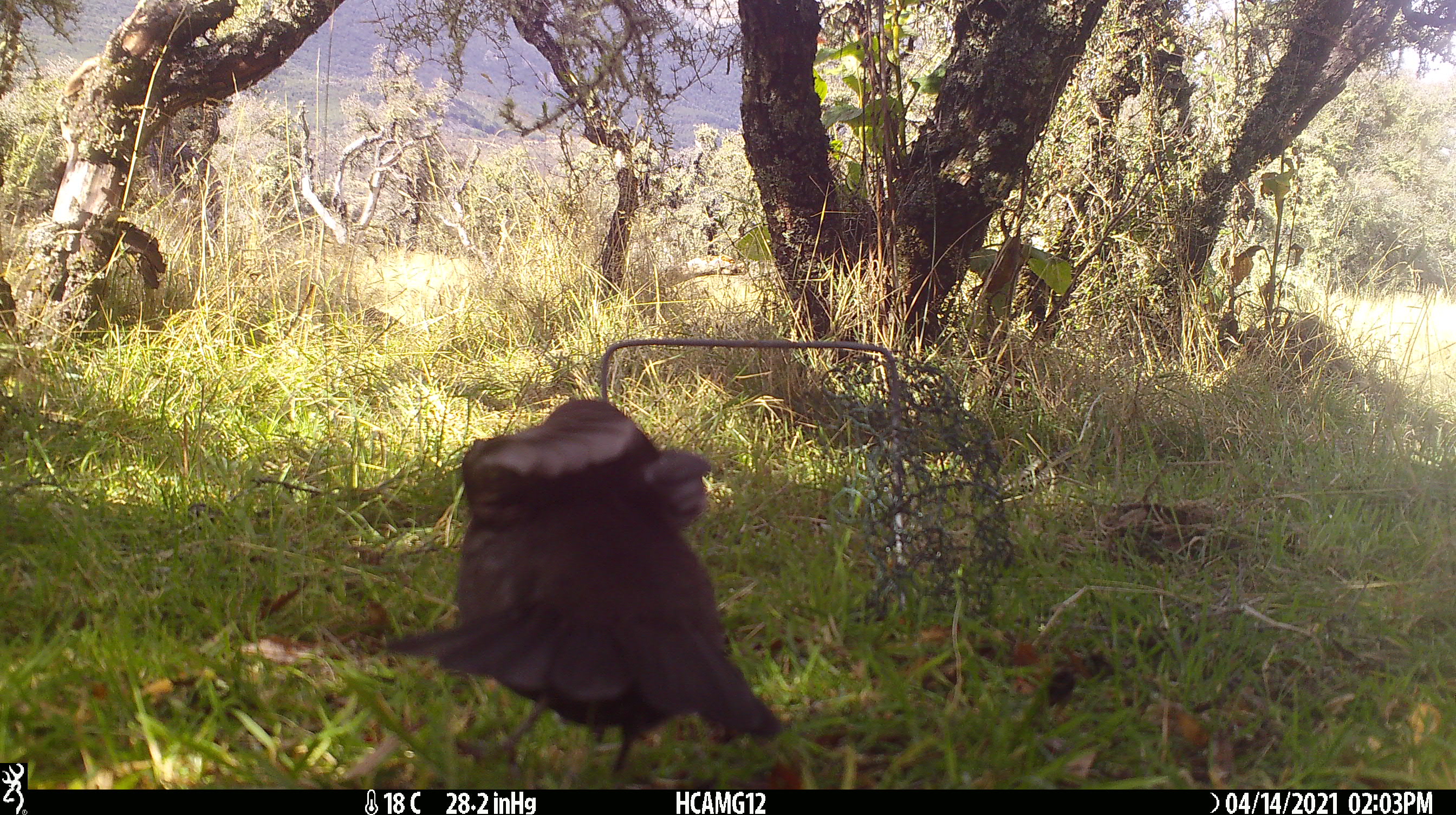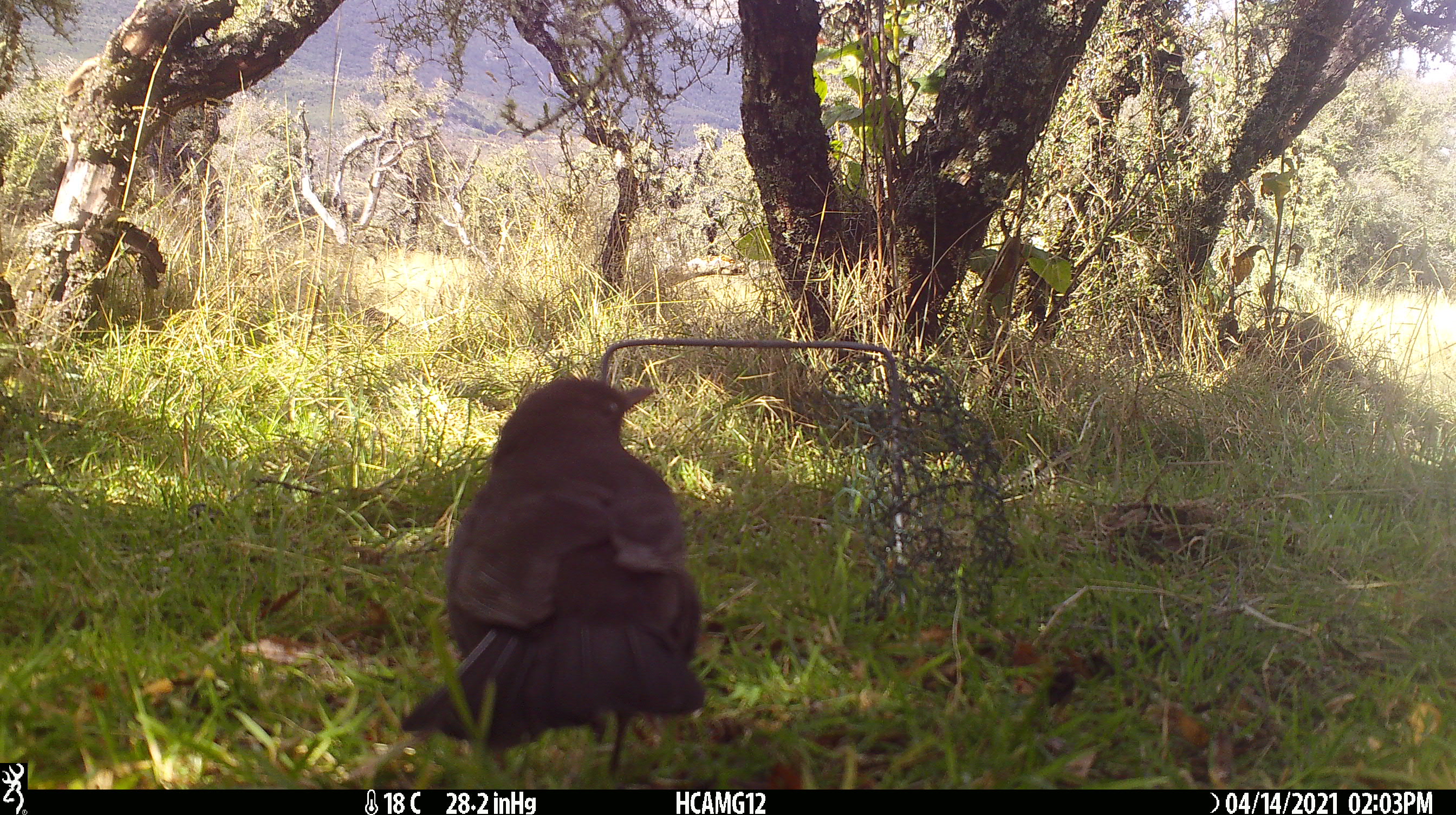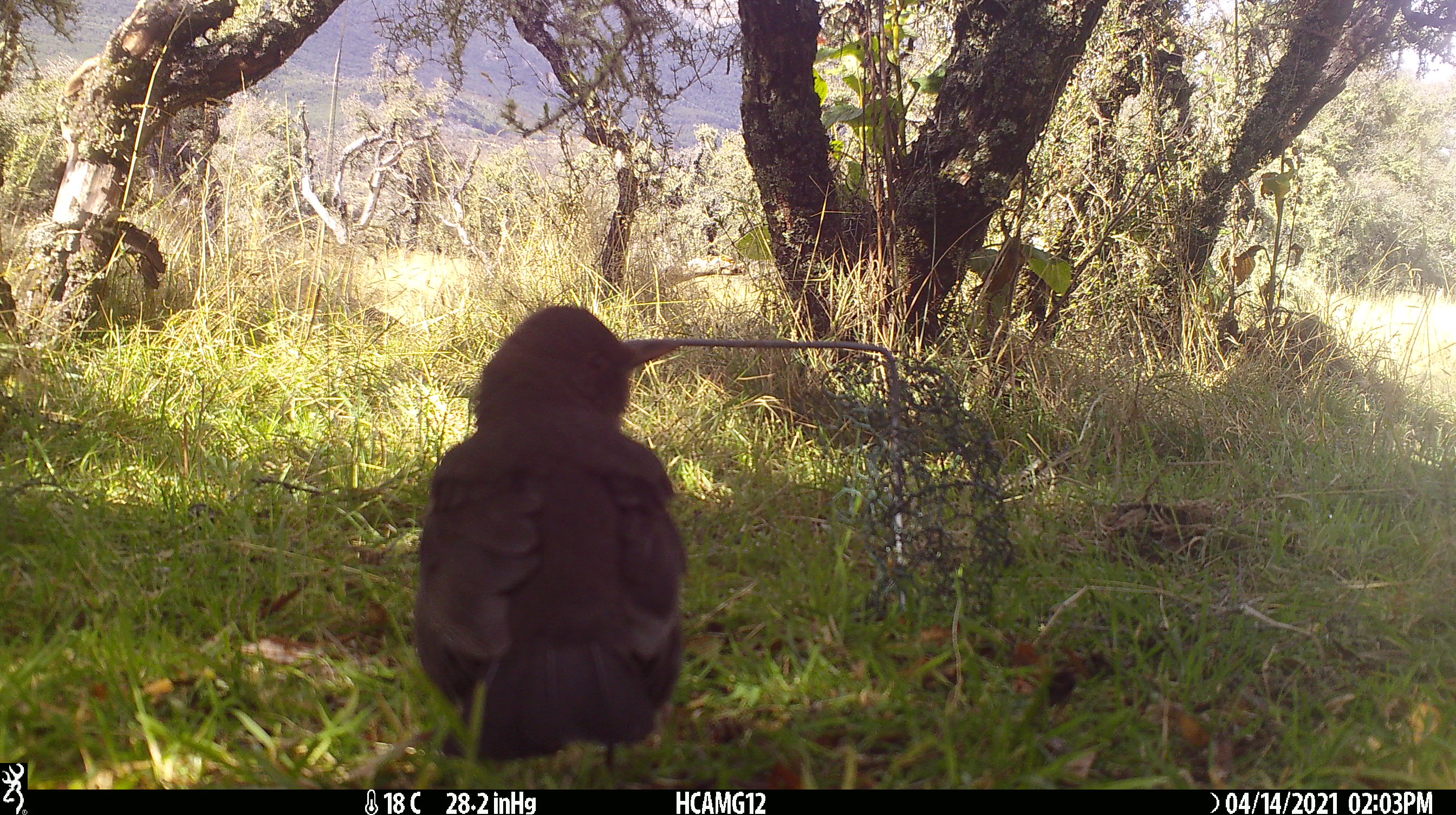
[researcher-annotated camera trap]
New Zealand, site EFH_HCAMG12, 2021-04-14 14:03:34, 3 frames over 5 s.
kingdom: Animalia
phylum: Chordata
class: Aves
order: Passeriformes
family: Turdidae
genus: Turdus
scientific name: Turdus merula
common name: eurasian blackbird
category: blackbird